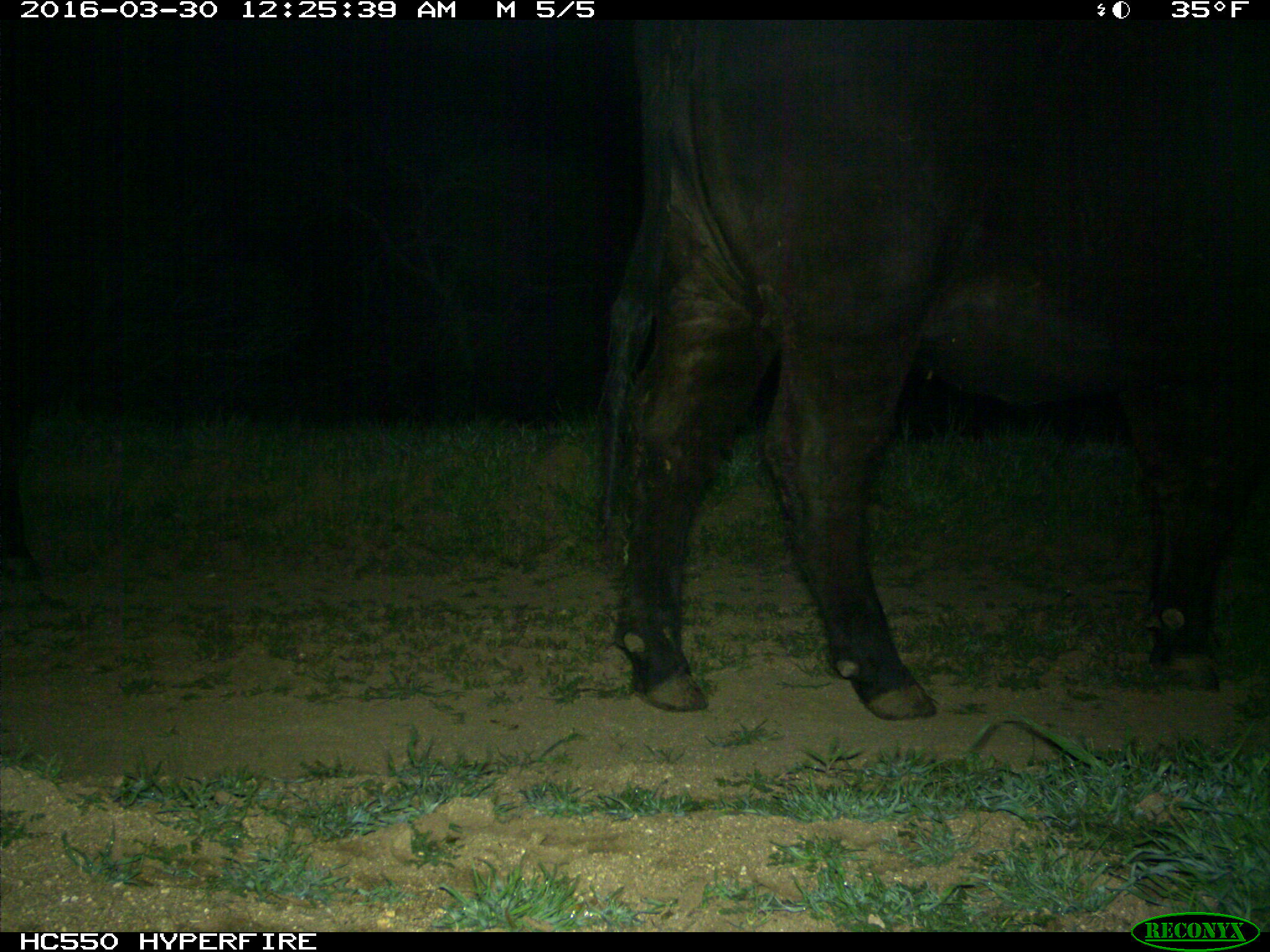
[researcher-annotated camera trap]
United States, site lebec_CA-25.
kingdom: Animalia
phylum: Chordata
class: Mammalia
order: Artiodactyla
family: Bovidae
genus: Bos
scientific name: Bos taurus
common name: domestic cow